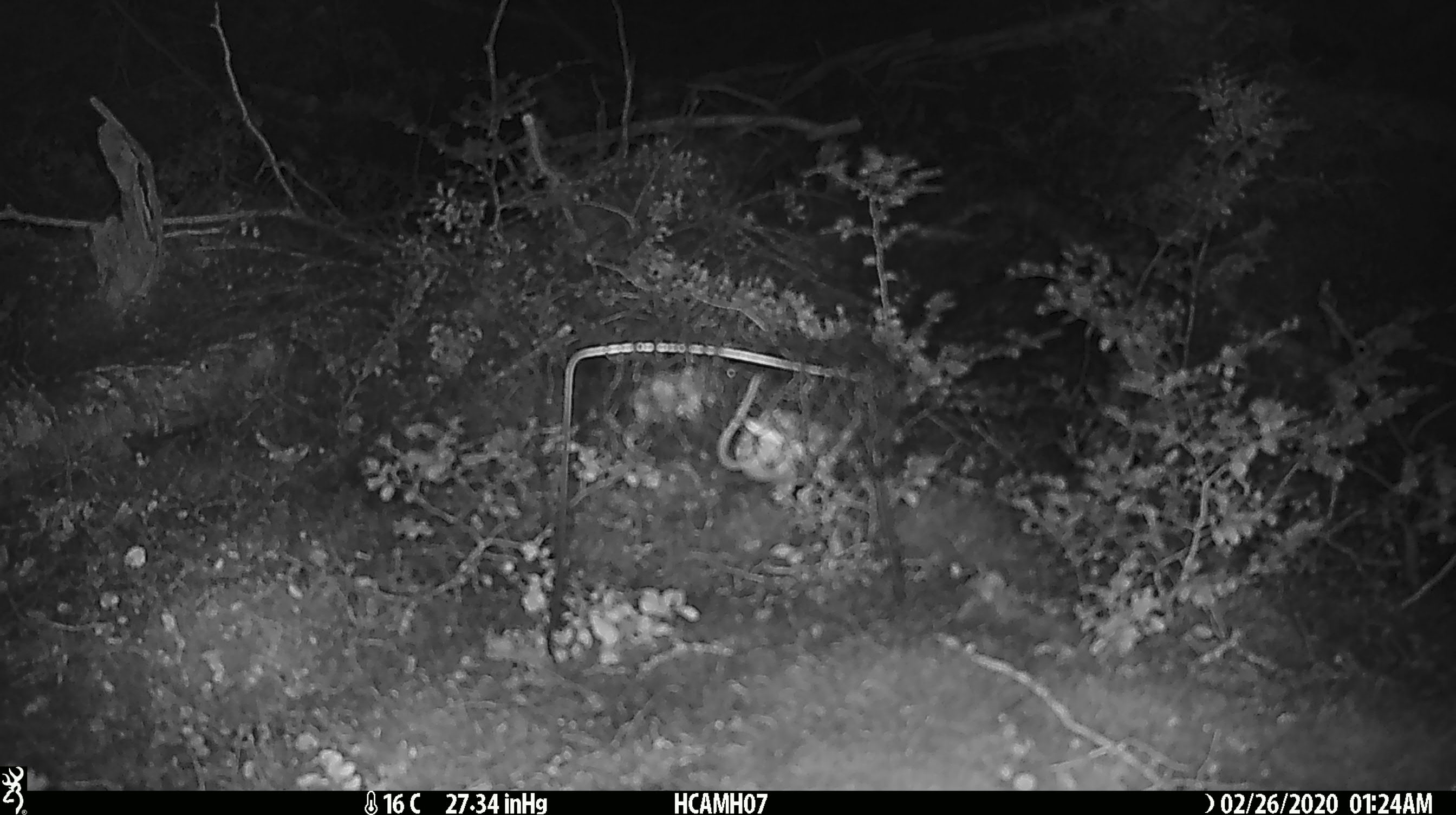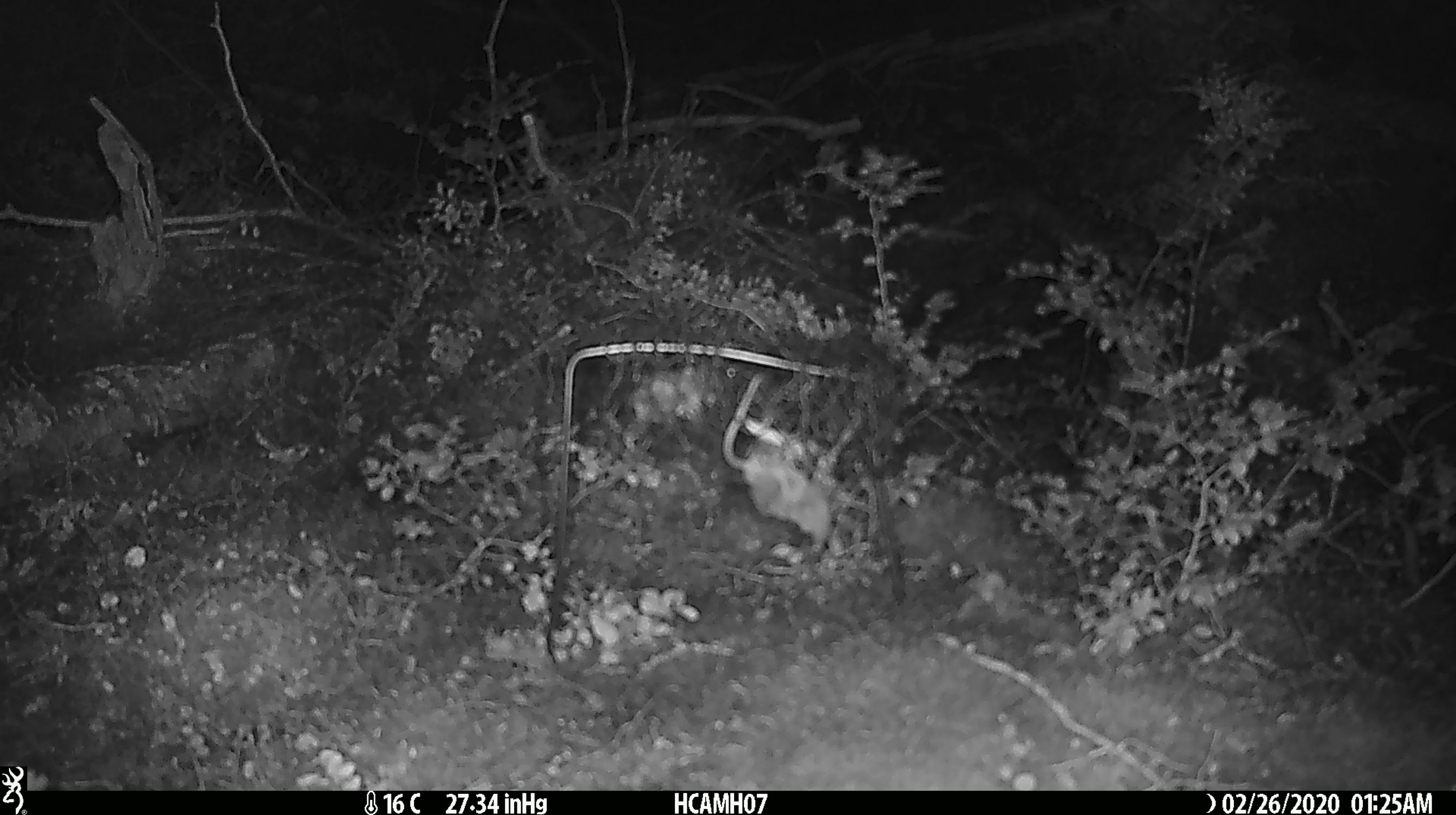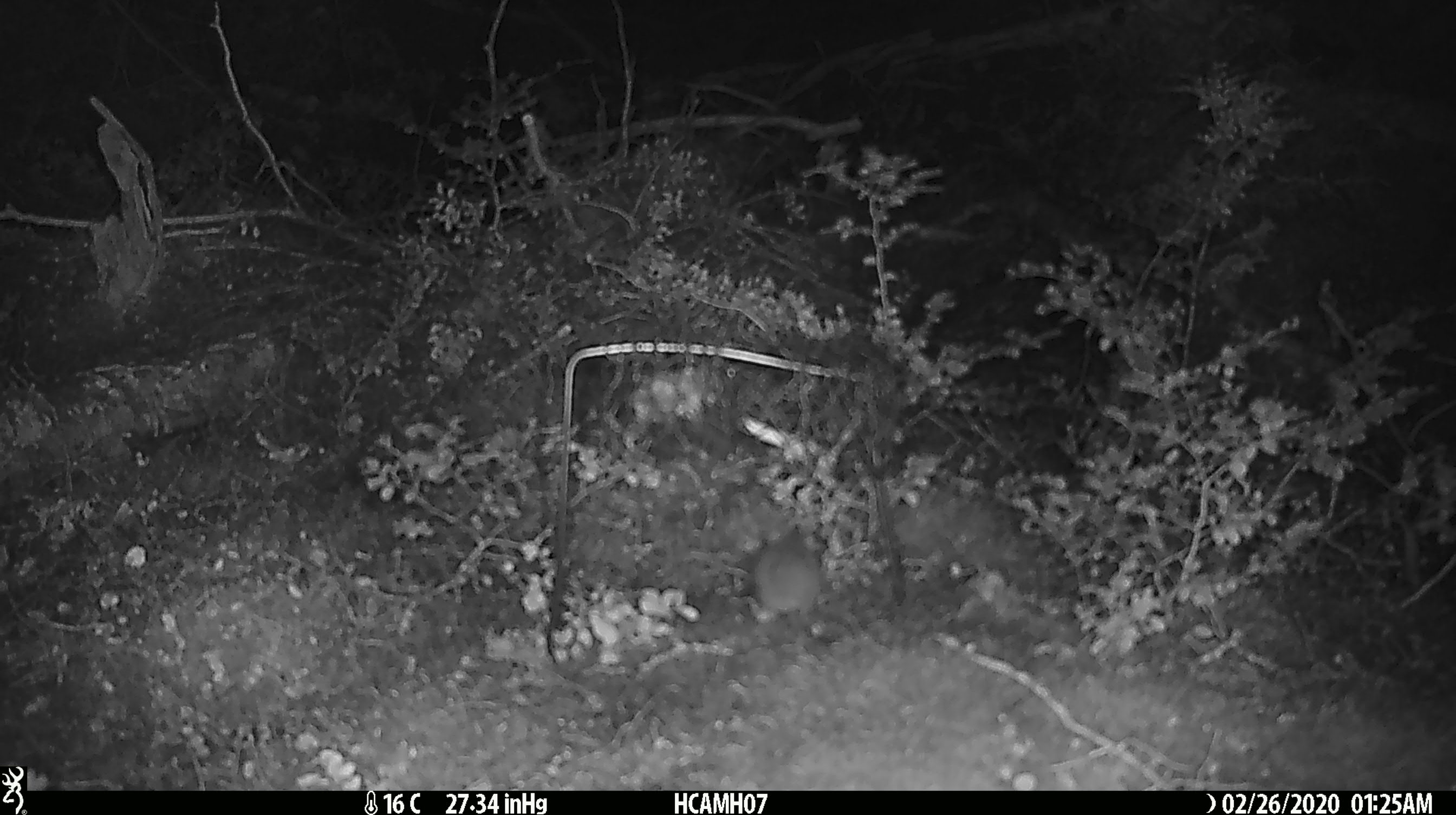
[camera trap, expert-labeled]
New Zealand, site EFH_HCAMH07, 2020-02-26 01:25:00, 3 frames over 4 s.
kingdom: Animalia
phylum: Chordata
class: Mammalia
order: Rodentia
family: Muridae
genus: Mus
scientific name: Mus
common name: mouse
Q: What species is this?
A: Mouse (Mus).